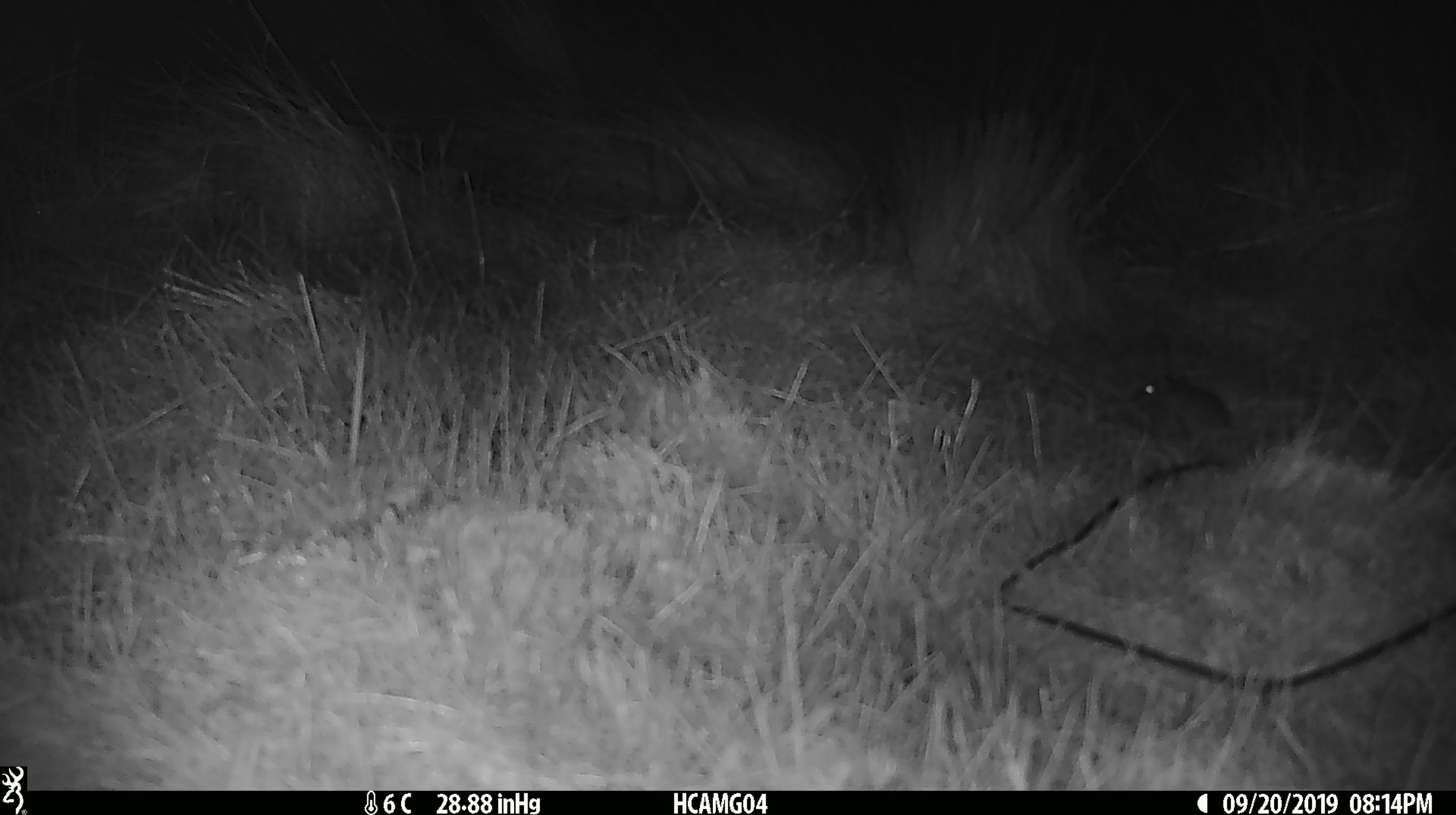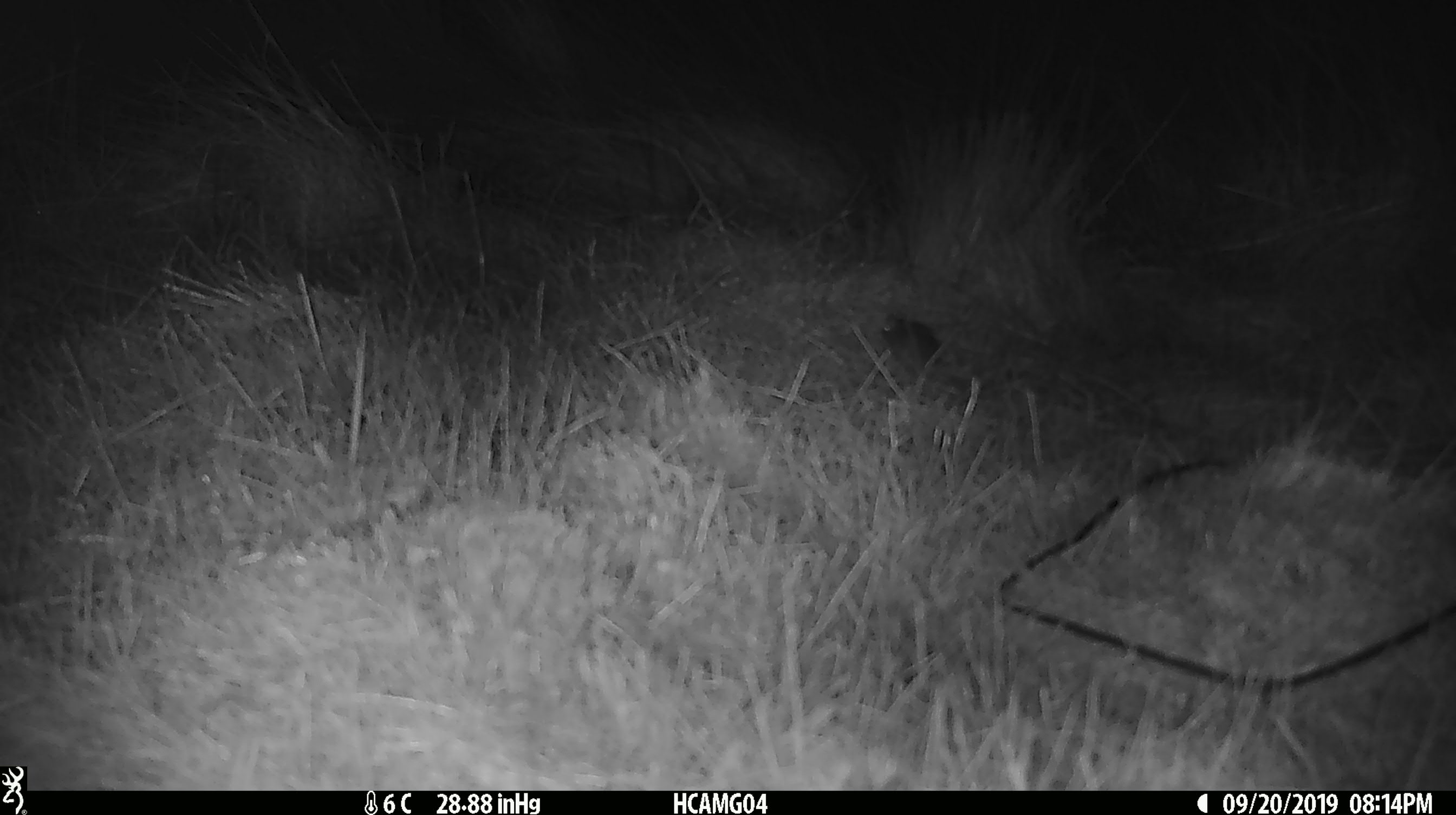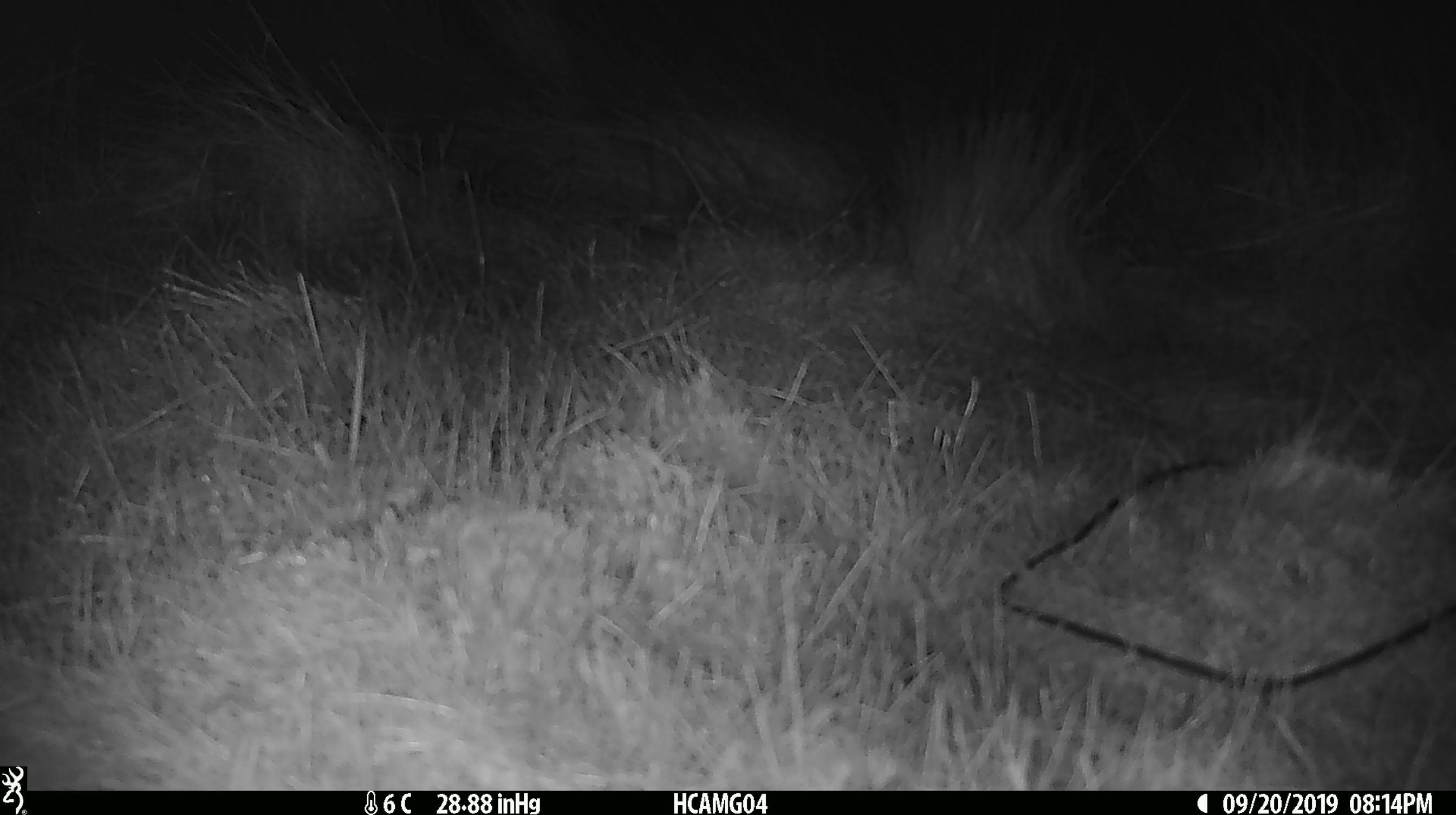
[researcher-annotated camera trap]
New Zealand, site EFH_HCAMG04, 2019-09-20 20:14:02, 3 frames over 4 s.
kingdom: Animalia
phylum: Chordata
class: Mammalia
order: Rodentia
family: Muridae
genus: Mus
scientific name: Mus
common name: mouse